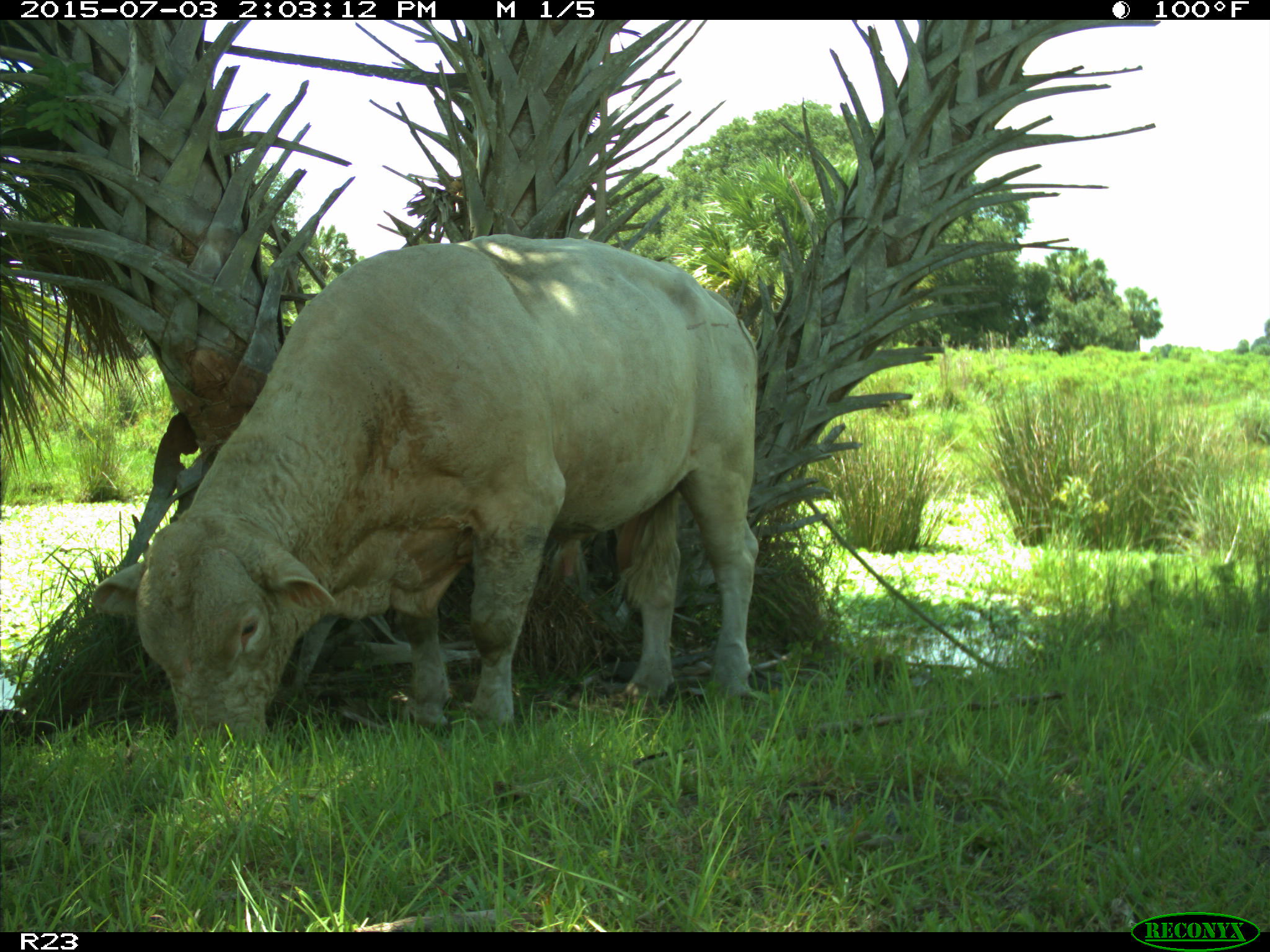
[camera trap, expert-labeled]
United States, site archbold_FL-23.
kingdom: Animalia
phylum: Chordata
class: Mammalia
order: Artiodactyla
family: Bovidae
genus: Bos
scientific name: Bos taurus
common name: domestic cow